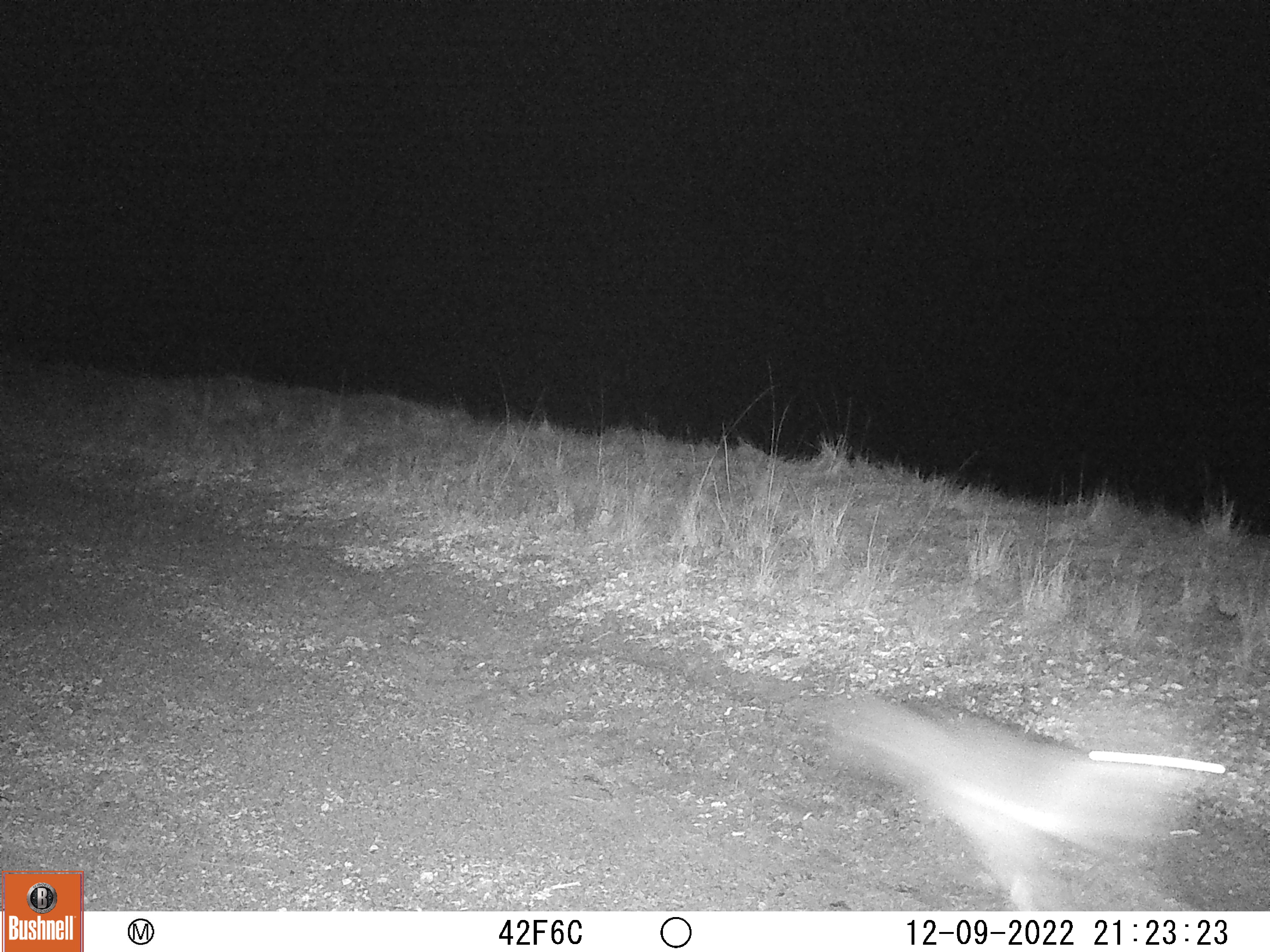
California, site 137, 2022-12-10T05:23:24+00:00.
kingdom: Animalia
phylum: Chordata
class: Mammalia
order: Carnivora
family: Canidae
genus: Urocyon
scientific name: Urocyon cinereoargenteus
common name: gray fox